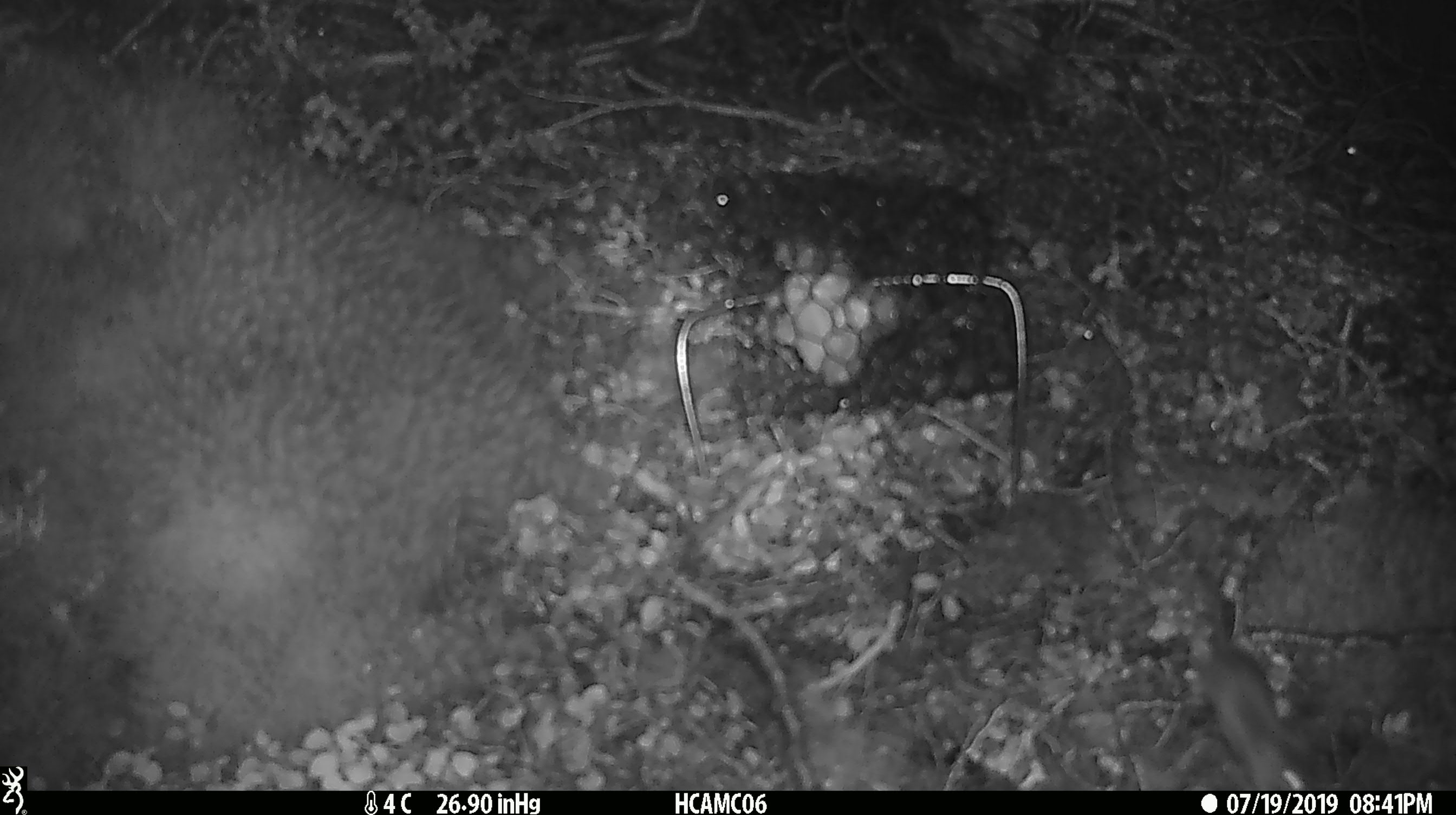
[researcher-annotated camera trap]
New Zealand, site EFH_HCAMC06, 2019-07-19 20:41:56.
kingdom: Animalia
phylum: Chordata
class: Mammalia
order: Rodentia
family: Muridae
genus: Mus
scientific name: Mus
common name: mouse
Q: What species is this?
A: Mouse (Mus).